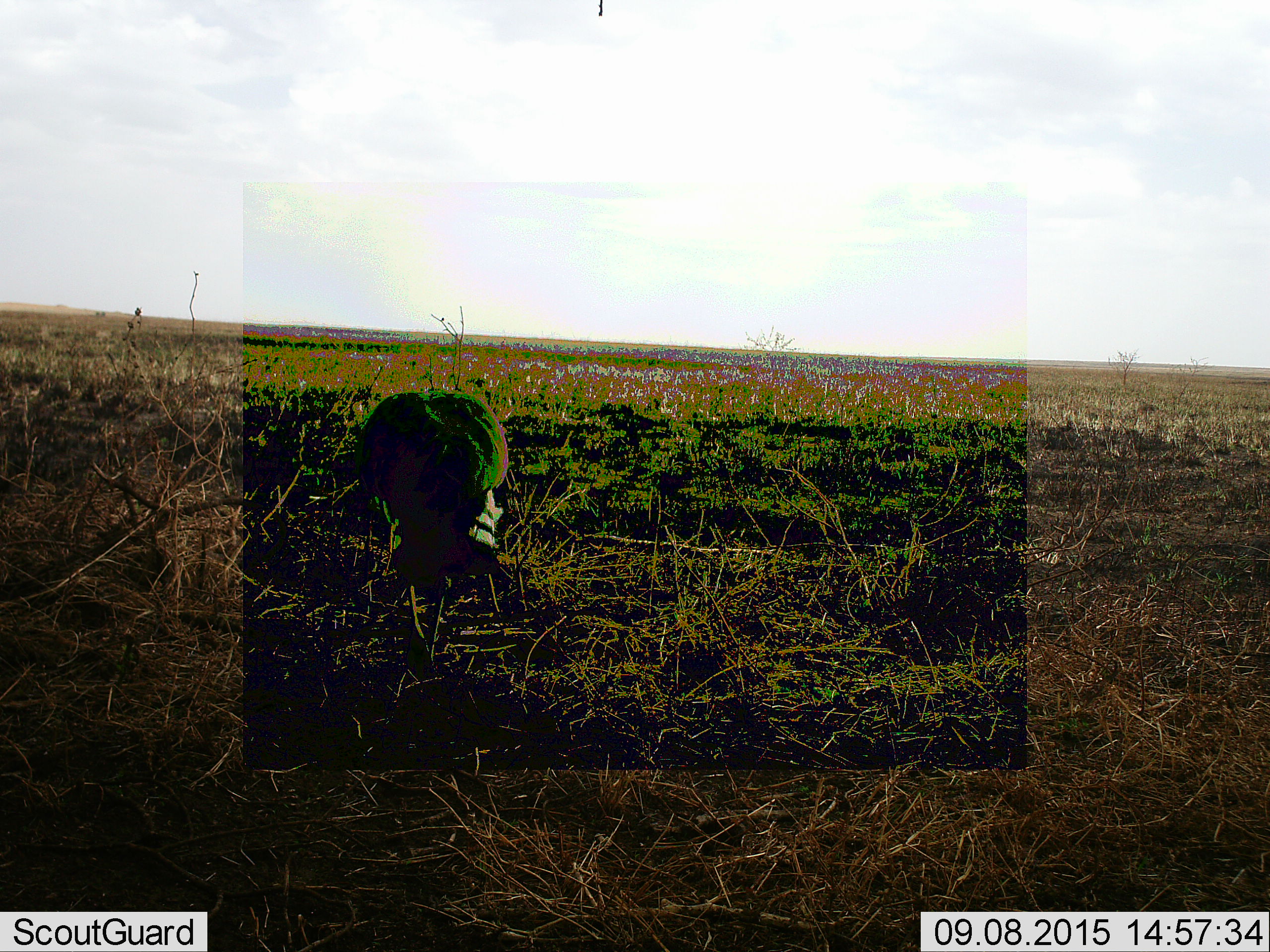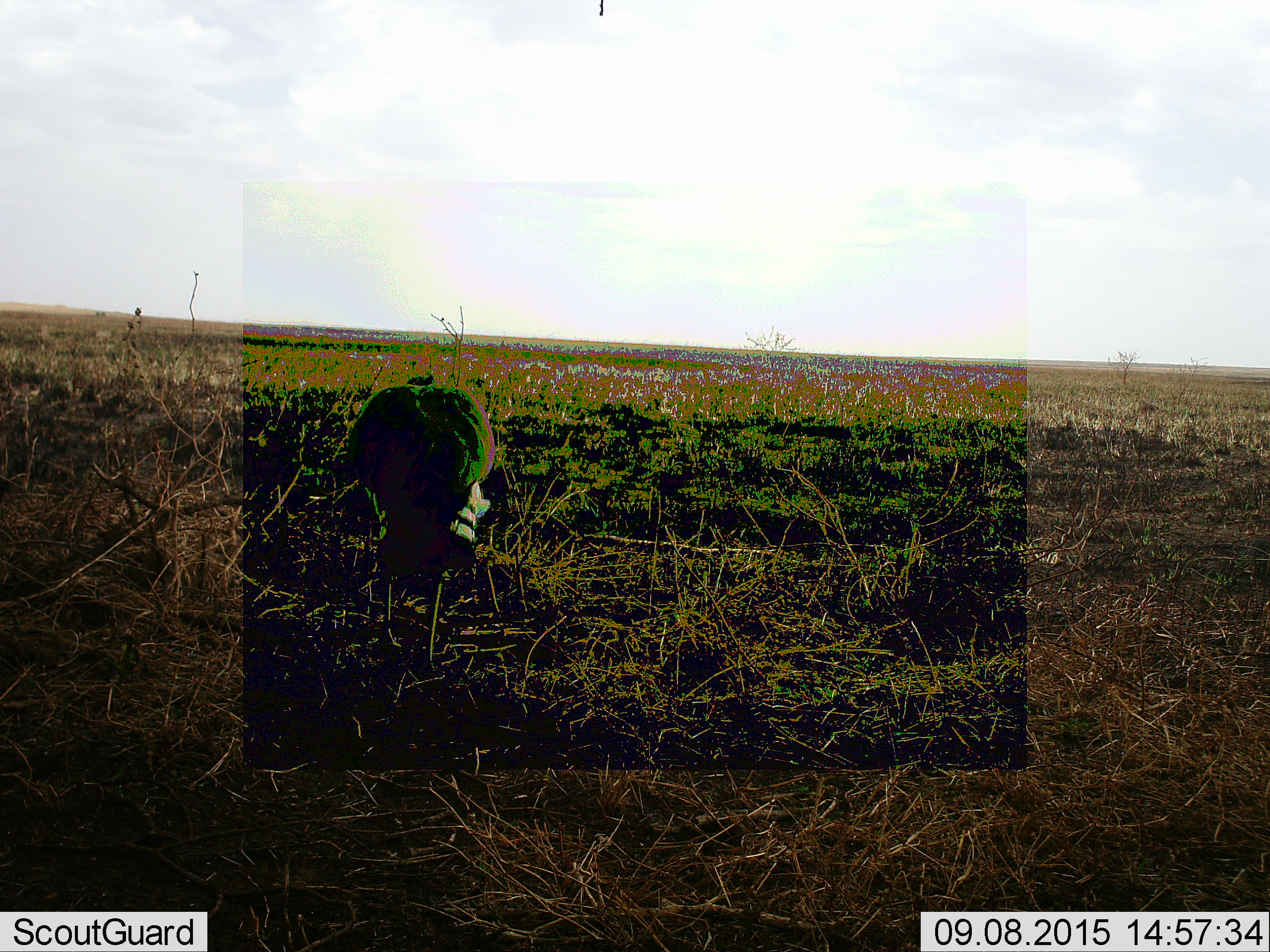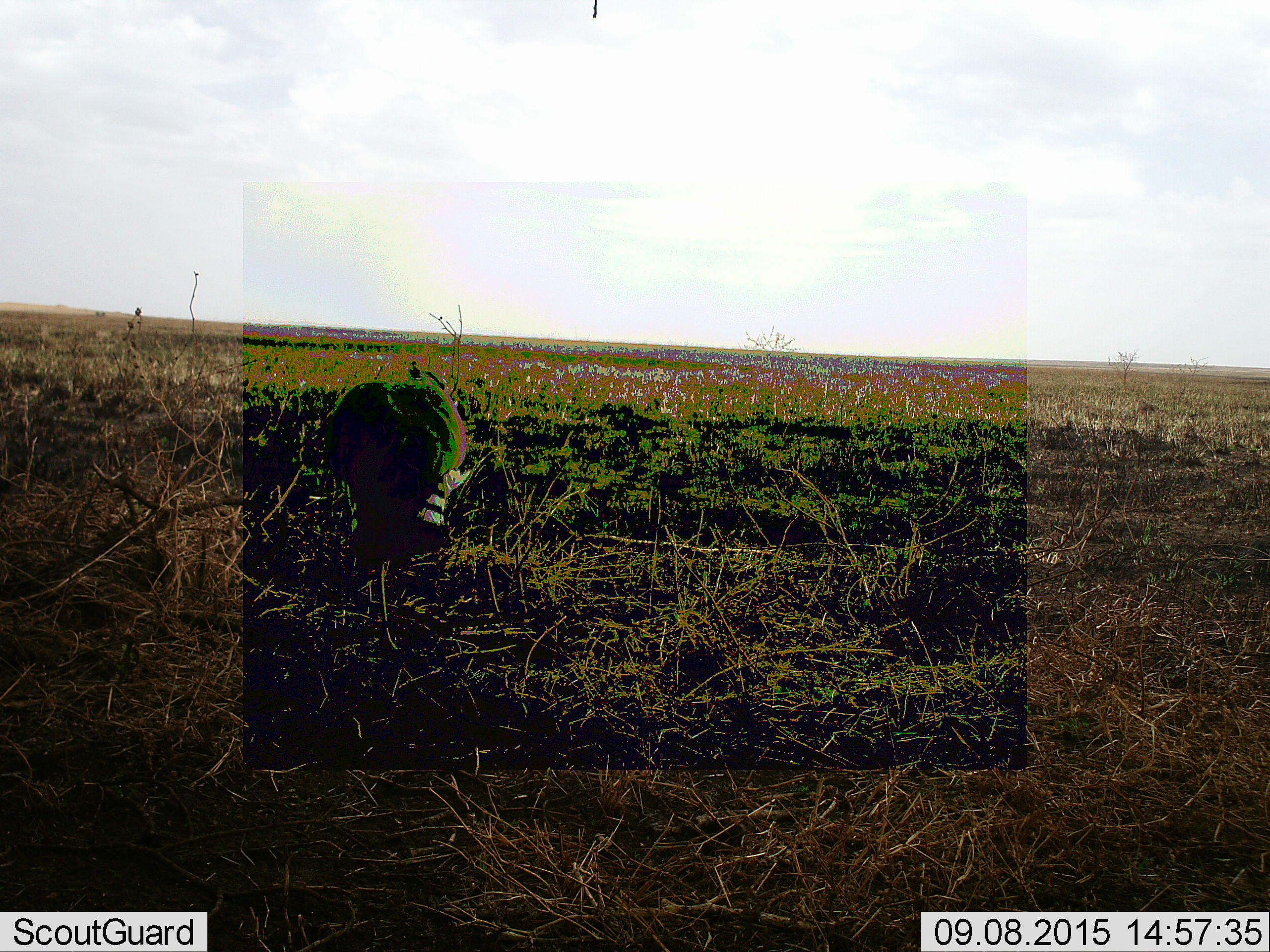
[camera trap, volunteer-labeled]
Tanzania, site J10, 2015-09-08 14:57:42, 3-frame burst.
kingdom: Animalia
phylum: Chordata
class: Aves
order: Struthioniformes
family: Struthionidae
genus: Struthio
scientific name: Struthio camelus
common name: ostrich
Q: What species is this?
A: Ostrich (Struthio camelus).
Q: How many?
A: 1.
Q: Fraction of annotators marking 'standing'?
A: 0%.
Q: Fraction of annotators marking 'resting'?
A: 0%.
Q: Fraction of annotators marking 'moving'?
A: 75%.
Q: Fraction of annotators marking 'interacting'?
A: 0%.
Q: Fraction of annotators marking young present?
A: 0%.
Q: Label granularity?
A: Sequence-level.